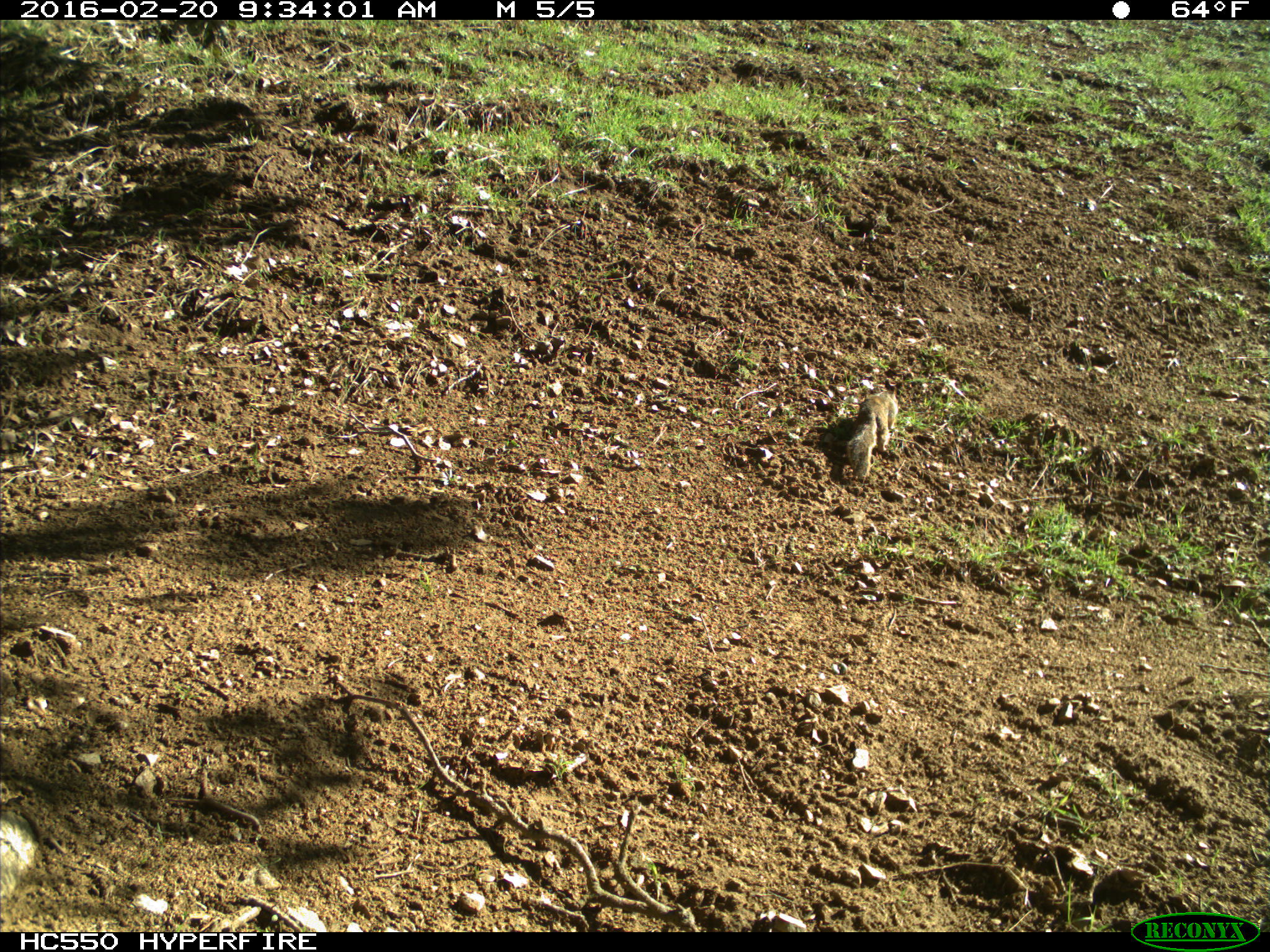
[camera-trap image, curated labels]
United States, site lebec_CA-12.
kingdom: Animalia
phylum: Chordata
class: Mammalia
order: Rodentia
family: Sciuridae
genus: Otospermophilus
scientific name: Otospermophilus beecheyi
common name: california ground squirrel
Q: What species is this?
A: Otospermophilus beecheyi (california ground squirrel).